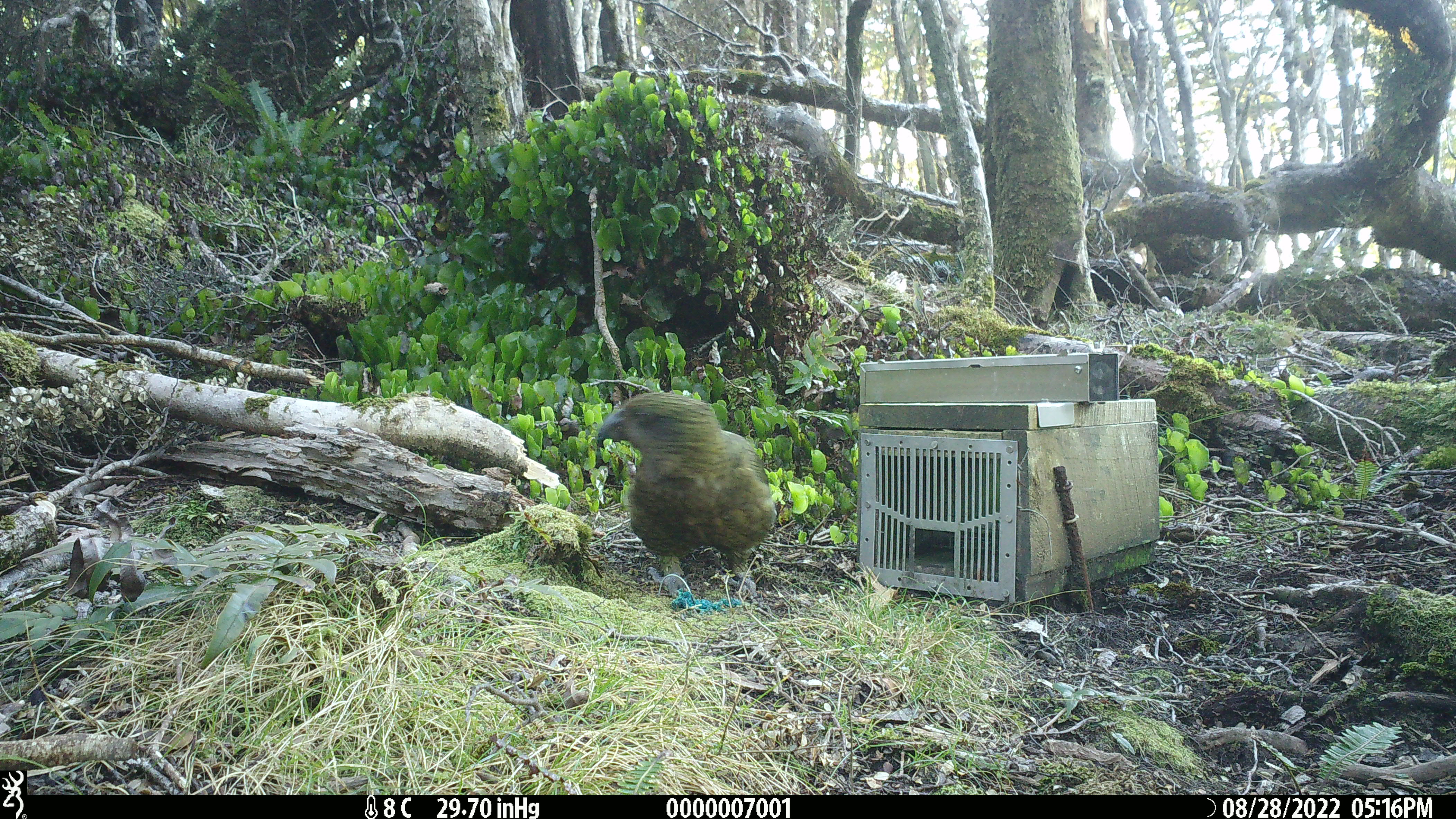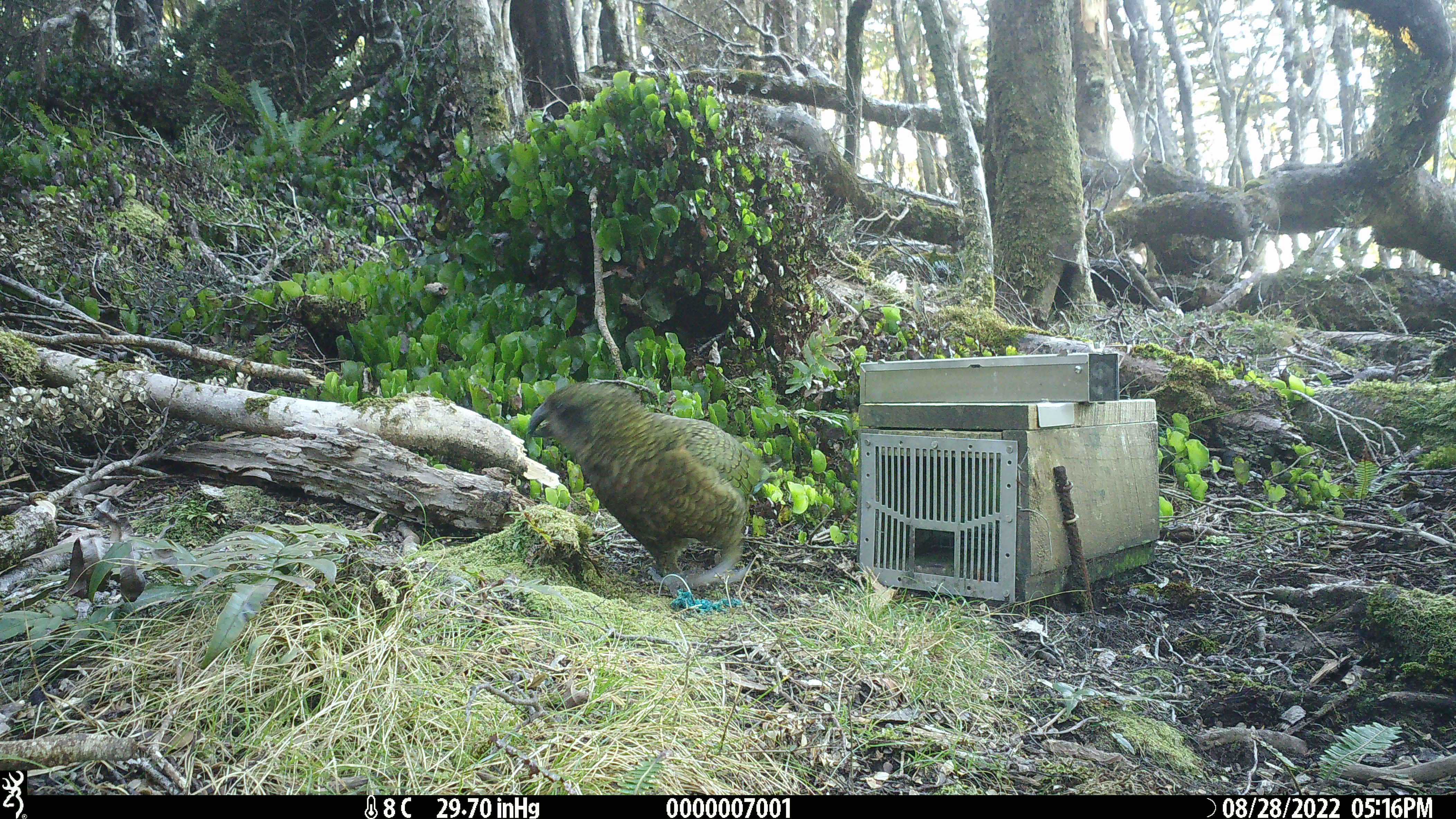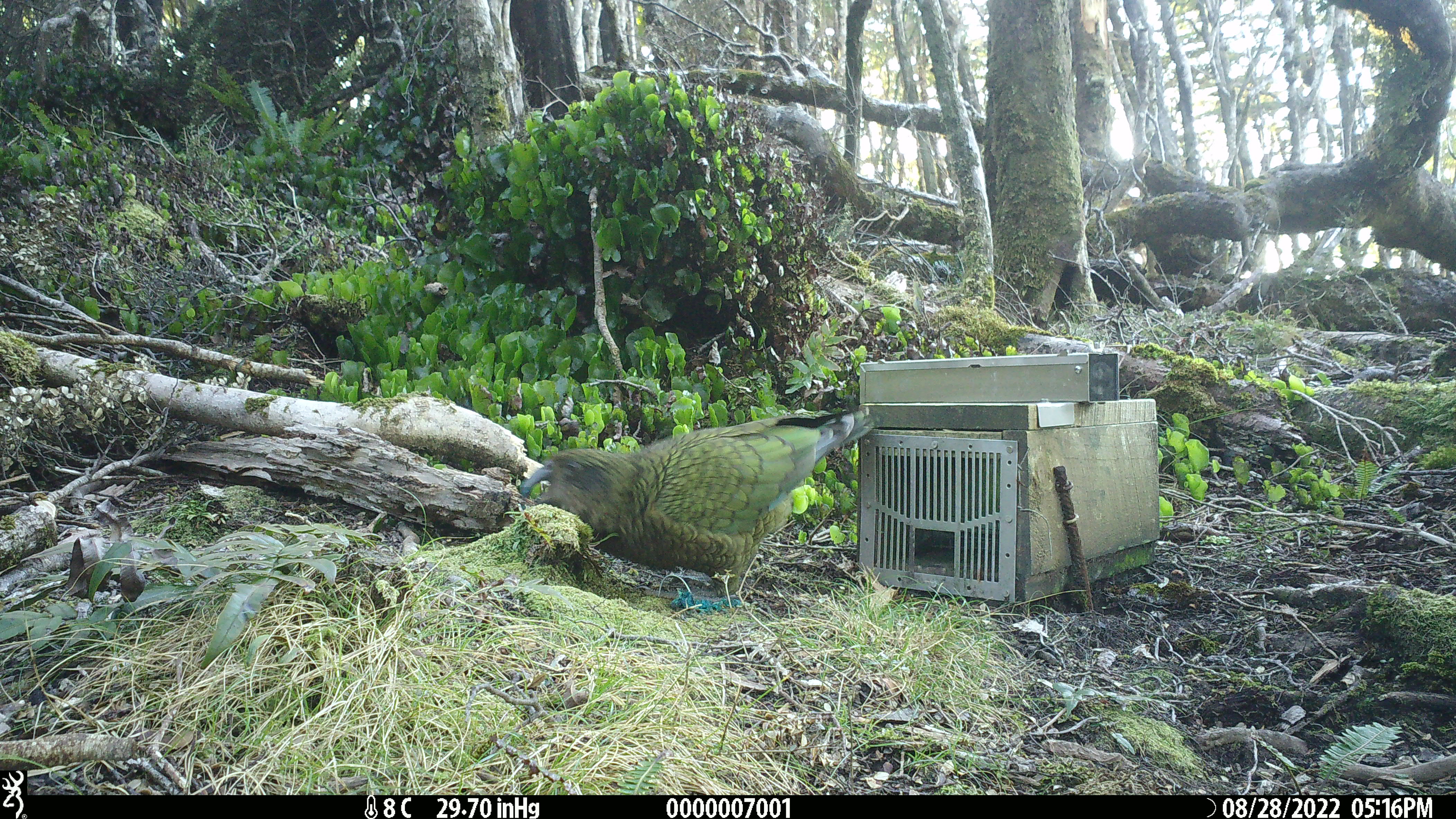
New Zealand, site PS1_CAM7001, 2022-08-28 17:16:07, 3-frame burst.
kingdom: Animalia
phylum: Chordata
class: Aves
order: Psittaciformes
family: Strigopidae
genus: Nestor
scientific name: Nestor notabilis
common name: kea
Kea (Nestor notabilis).